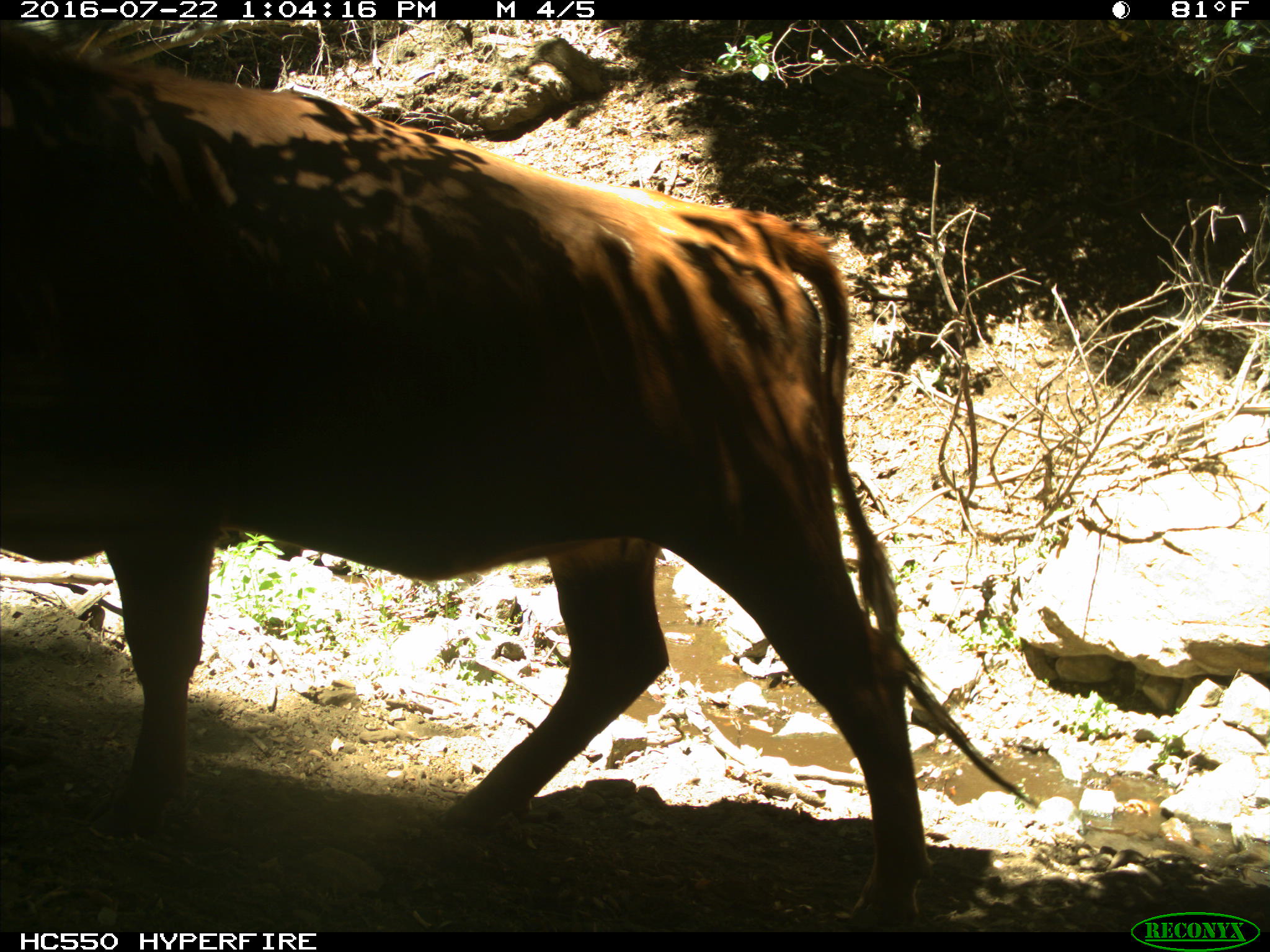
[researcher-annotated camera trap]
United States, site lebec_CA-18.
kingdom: Animalia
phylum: Chordata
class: Mammalia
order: Artiodactyla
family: Bovidae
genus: Bos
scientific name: Bos taurus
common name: domestic cow